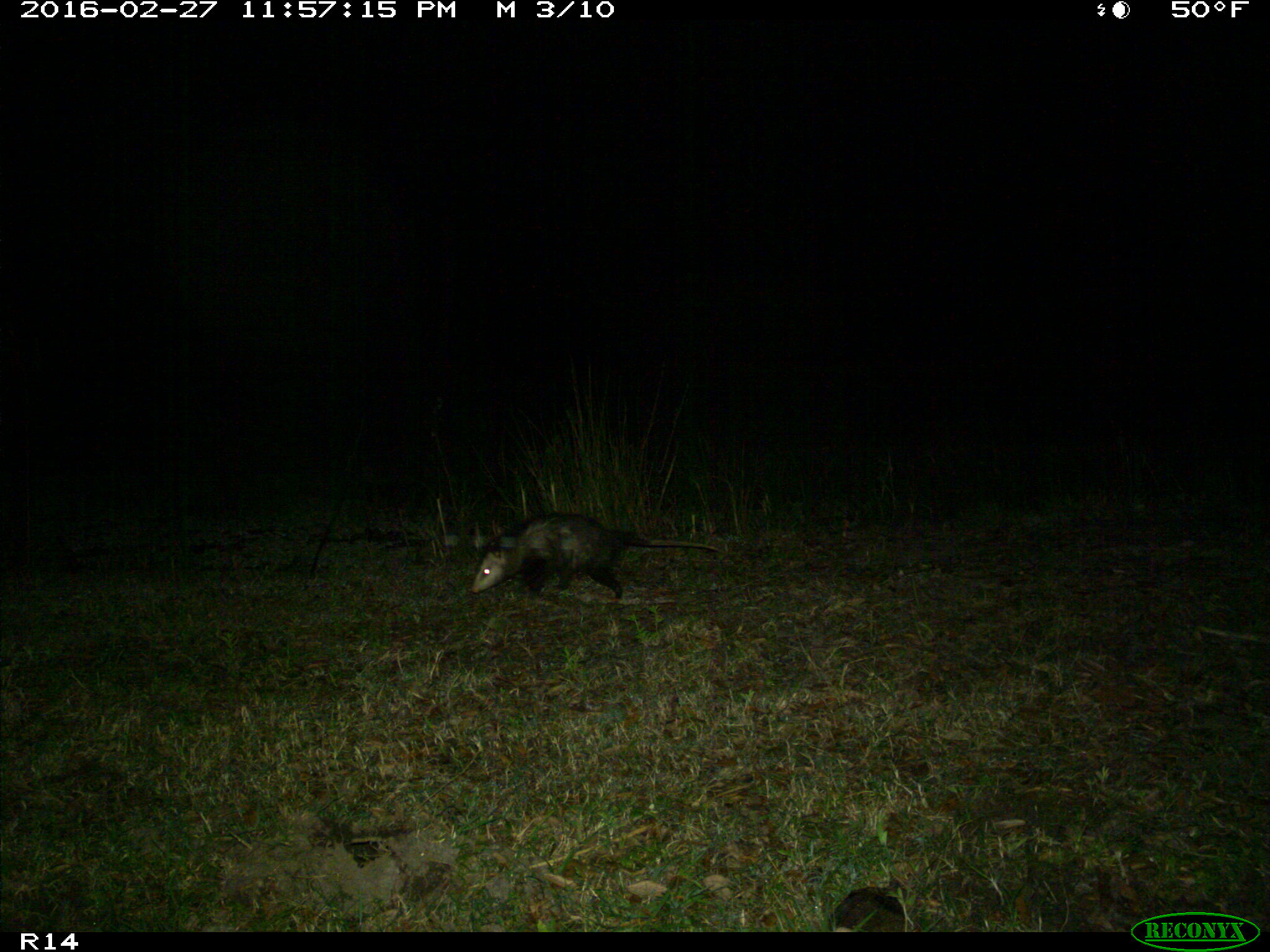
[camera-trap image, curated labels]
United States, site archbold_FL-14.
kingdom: Animalia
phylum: Chordata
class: Mammalia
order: Didelphimorphia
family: Didelphidae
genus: Didelphis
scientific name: Didelphis virginiana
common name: virginia opossum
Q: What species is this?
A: Didelphis virginiana (virginia opossum).